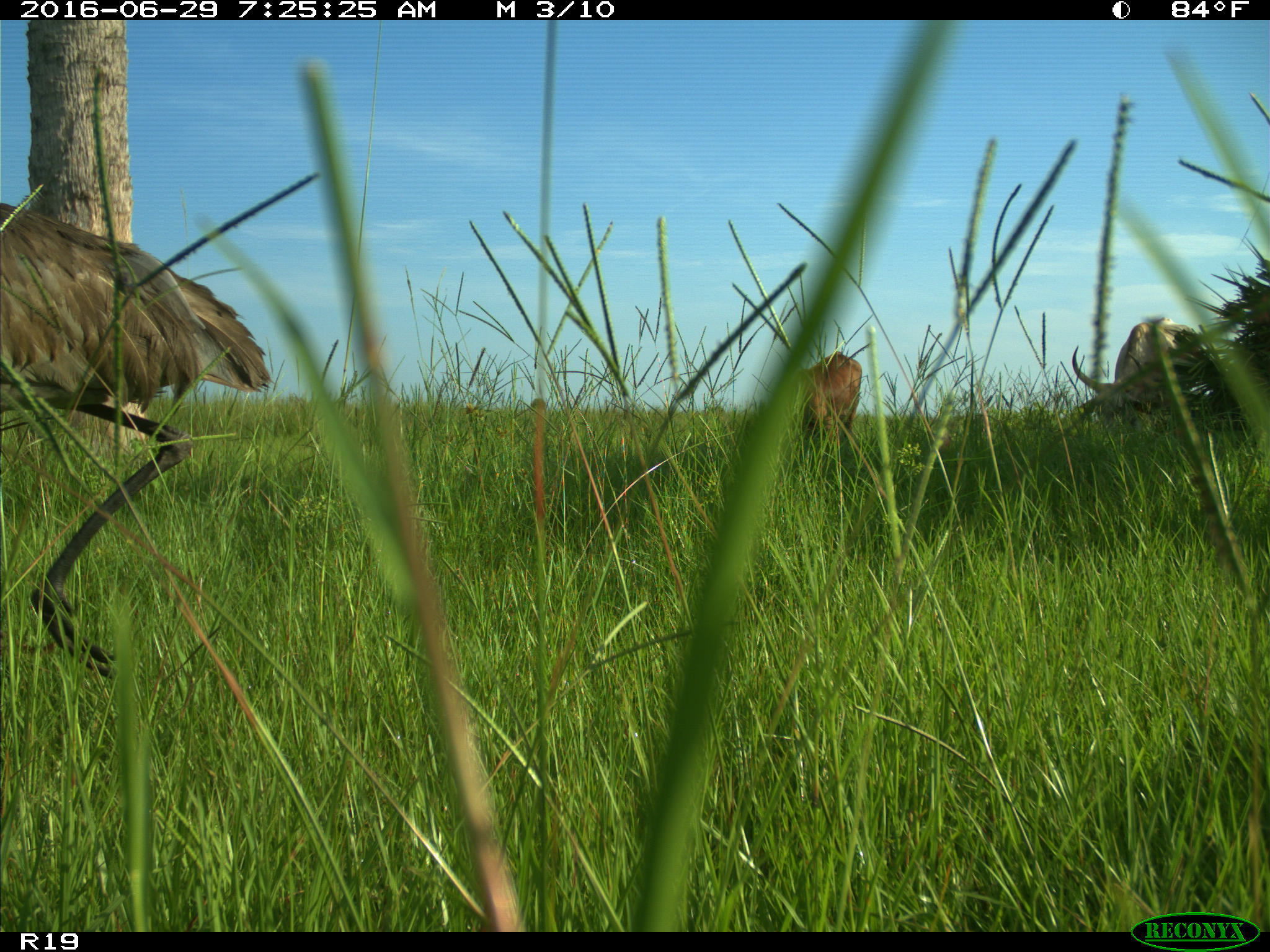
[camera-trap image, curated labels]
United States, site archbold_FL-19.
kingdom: Animalia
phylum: Chordata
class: Mammalia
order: Artiodactyla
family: Bovidae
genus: Bos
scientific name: Bos taurus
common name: domestic cow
Bos taurus (domestic cow).